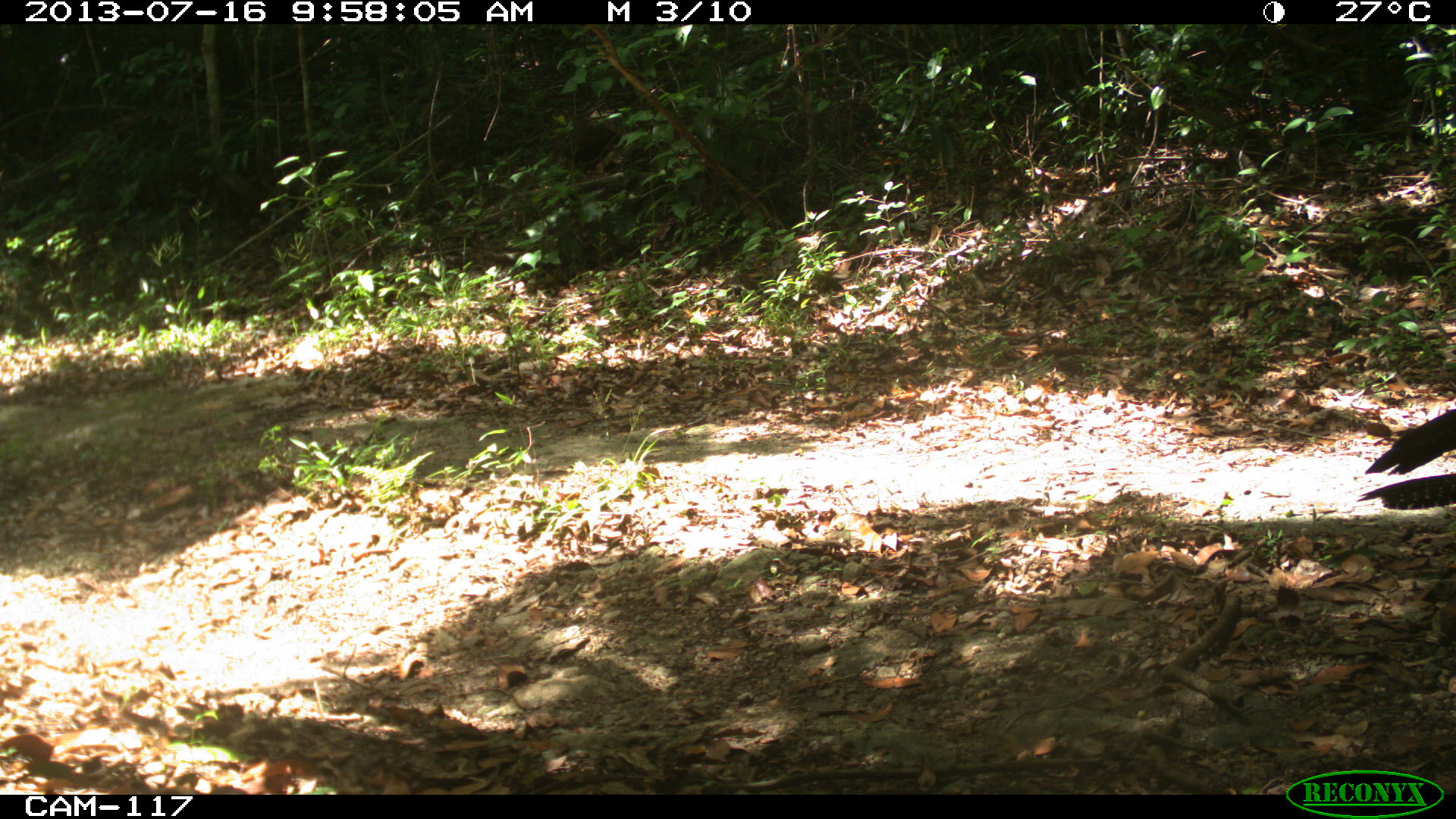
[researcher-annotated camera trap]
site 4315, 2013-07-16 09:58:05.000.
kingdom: Animalia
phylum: Chordata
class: Aves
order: Galliformes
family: Cracidae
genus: Crax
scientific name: Crax rubra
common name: great curassow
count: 2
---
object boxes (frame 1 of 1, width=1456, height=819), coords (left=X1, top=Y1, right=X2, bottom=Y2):
crax rubra: (left=1356, top=405, right=1454, bottom=510)